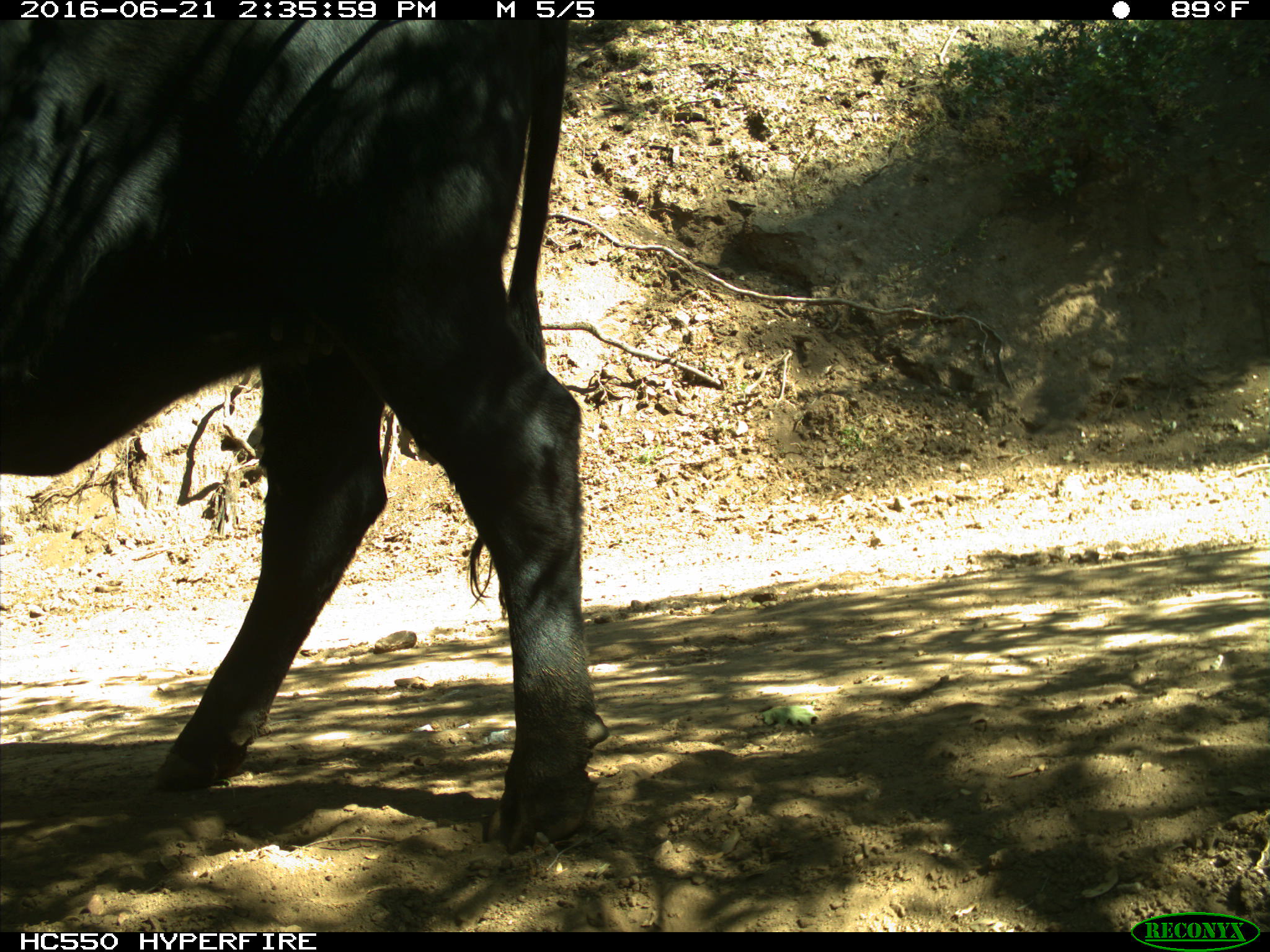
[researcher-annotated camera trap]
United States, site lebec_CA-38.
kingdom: Animalia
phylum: Chordata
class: Mammalia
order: Artiodactyla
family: Bovidae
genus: Bos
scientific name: Bos taurus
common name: domestic cow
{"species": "Bos taurus (domestic cow)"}